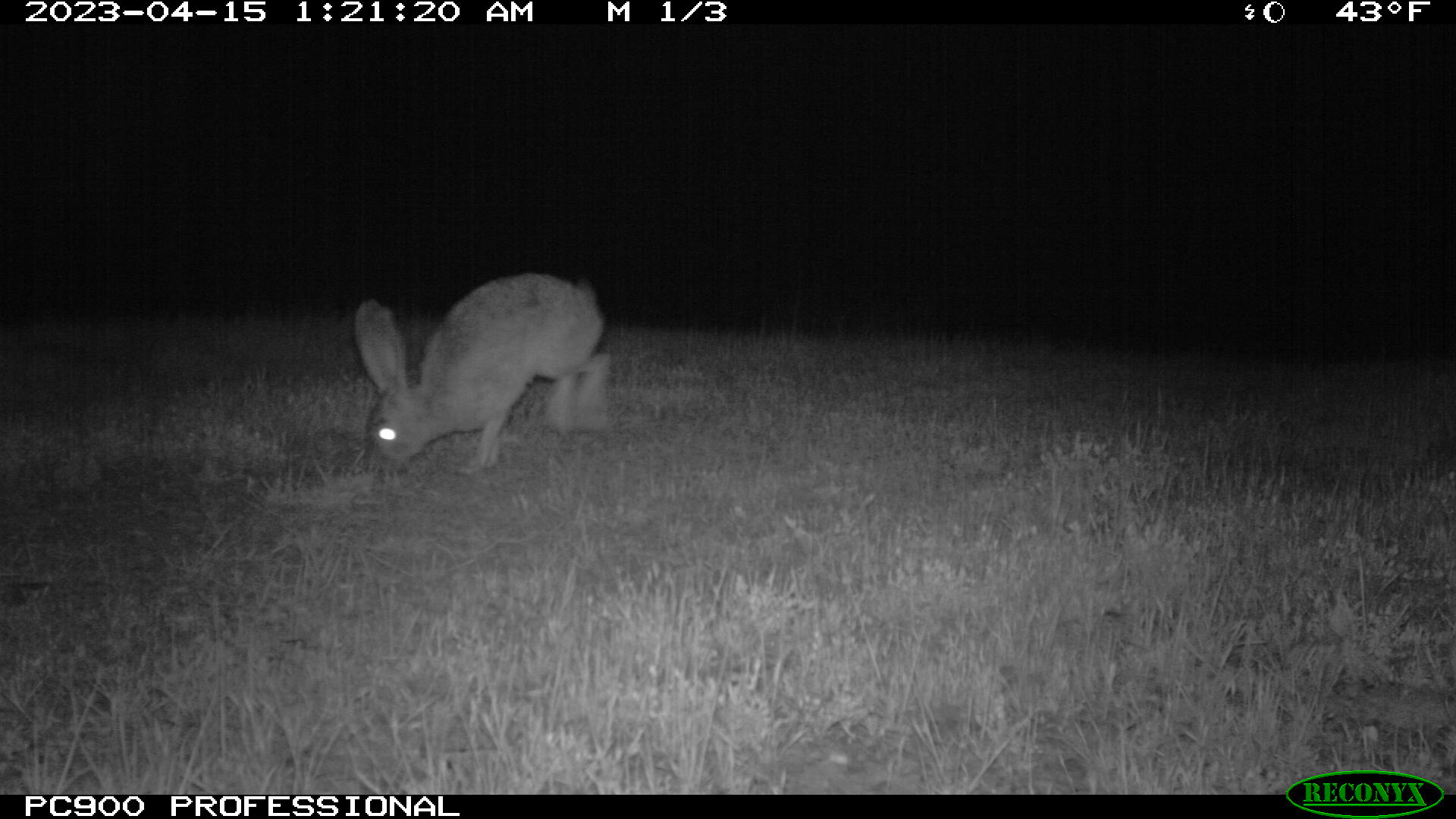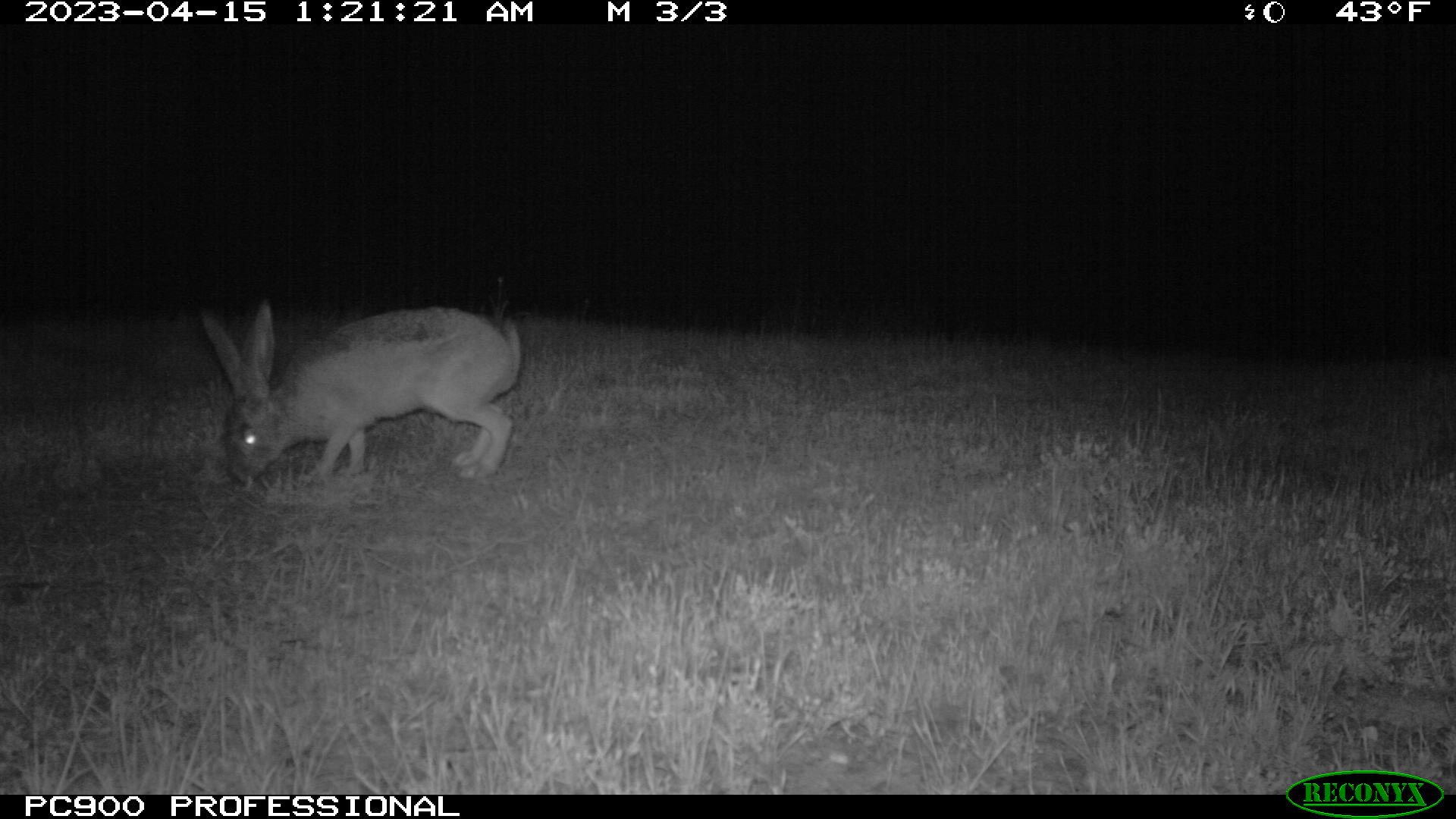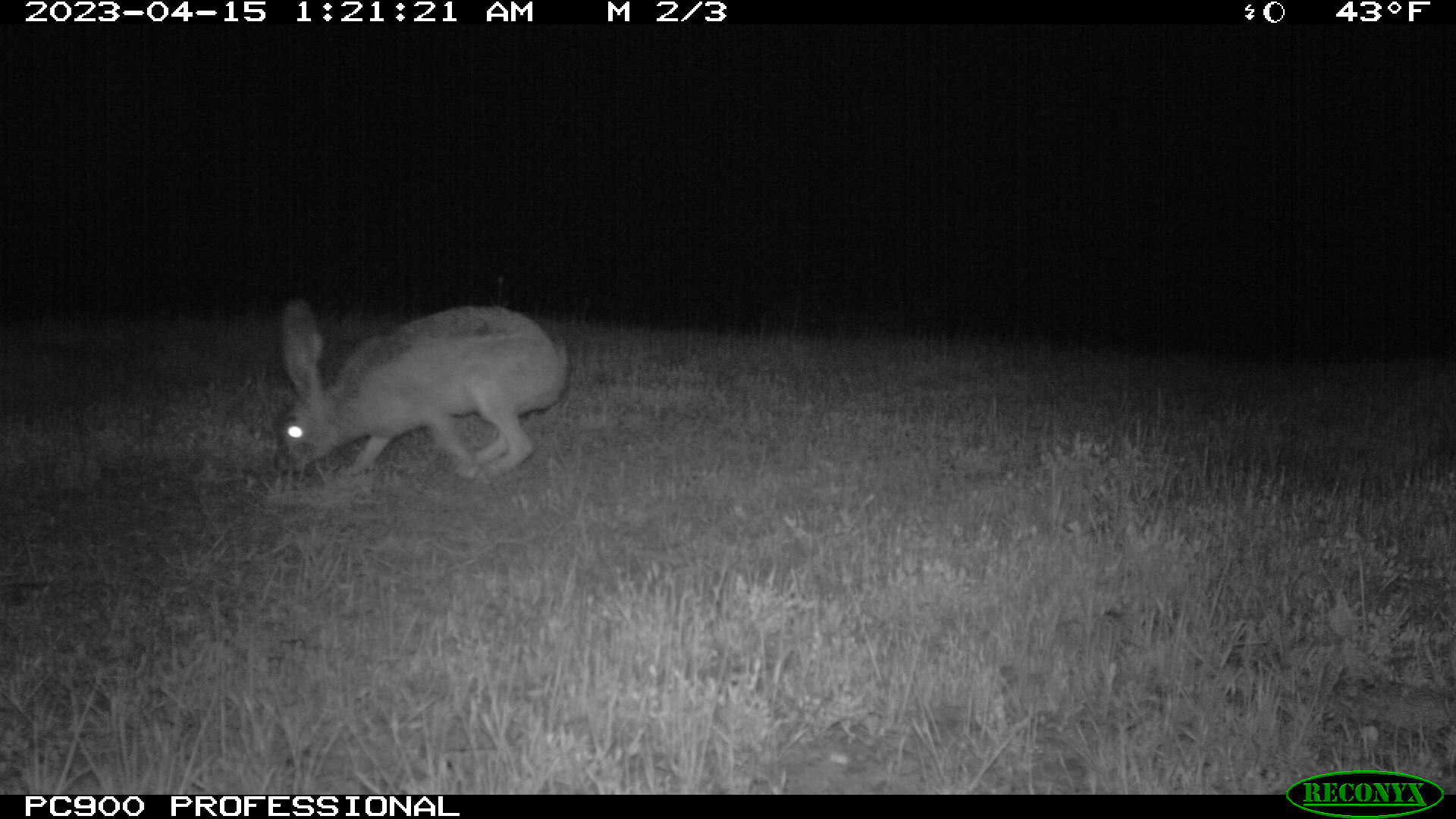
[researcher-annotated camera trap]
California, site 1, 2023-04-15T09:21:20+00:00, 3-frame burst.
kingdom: Animalia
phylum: Chordata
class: Mammalia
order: Lagomorpha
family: Leporidae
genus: Lepus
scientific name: Lepus californicus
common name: black-tailed jackrabbit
Black-tailed jackrabbit (Lepus californicus).